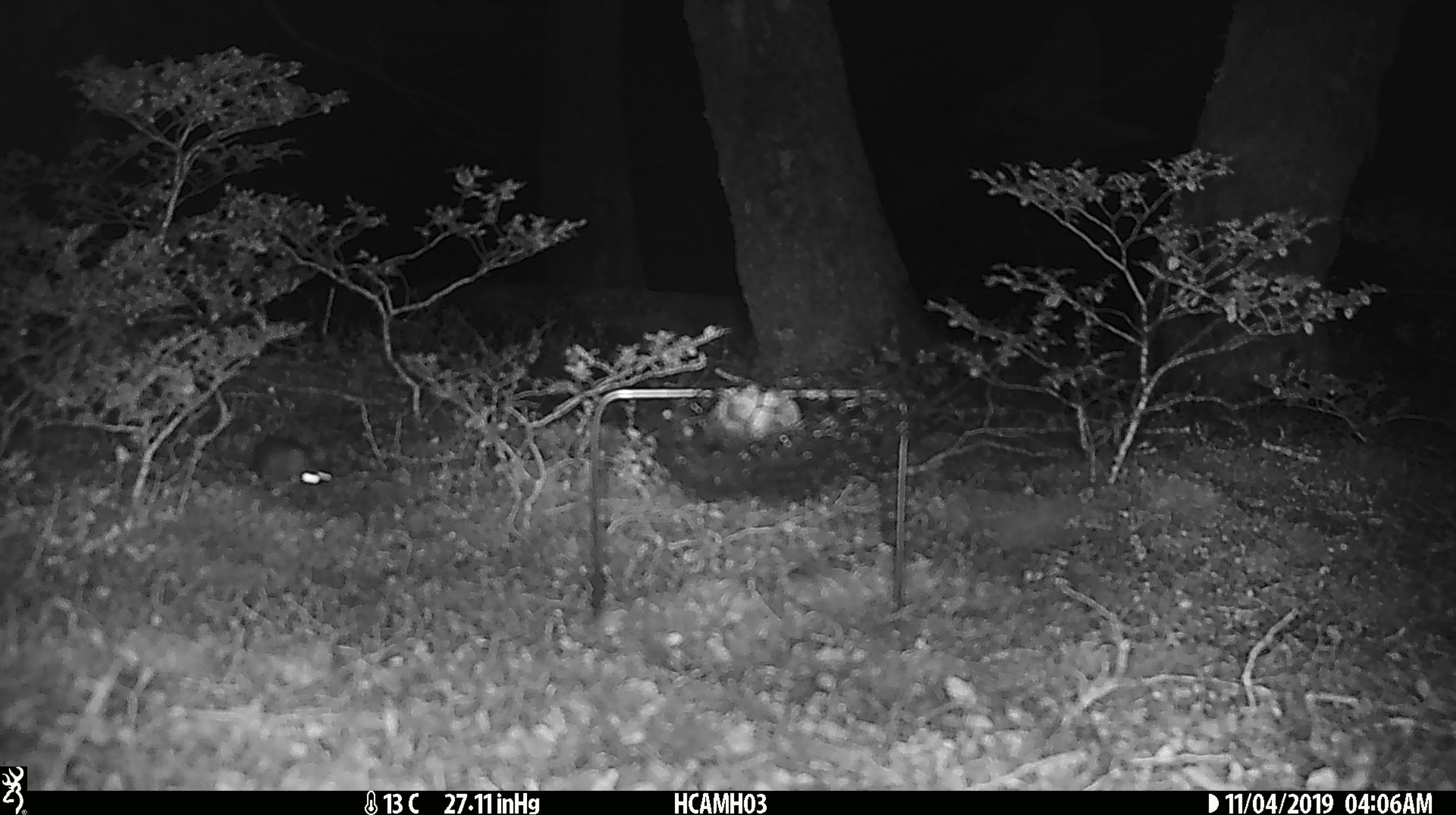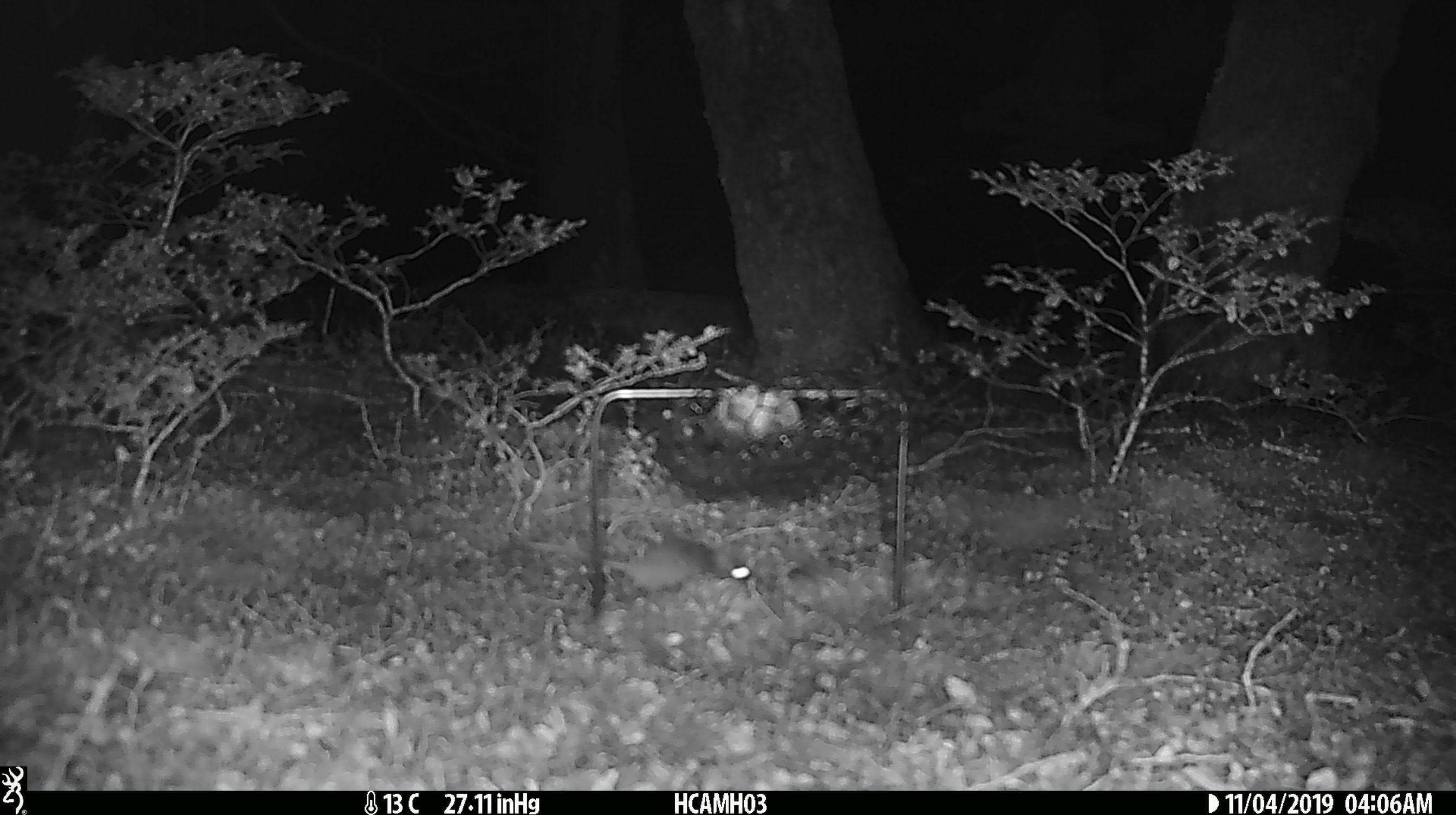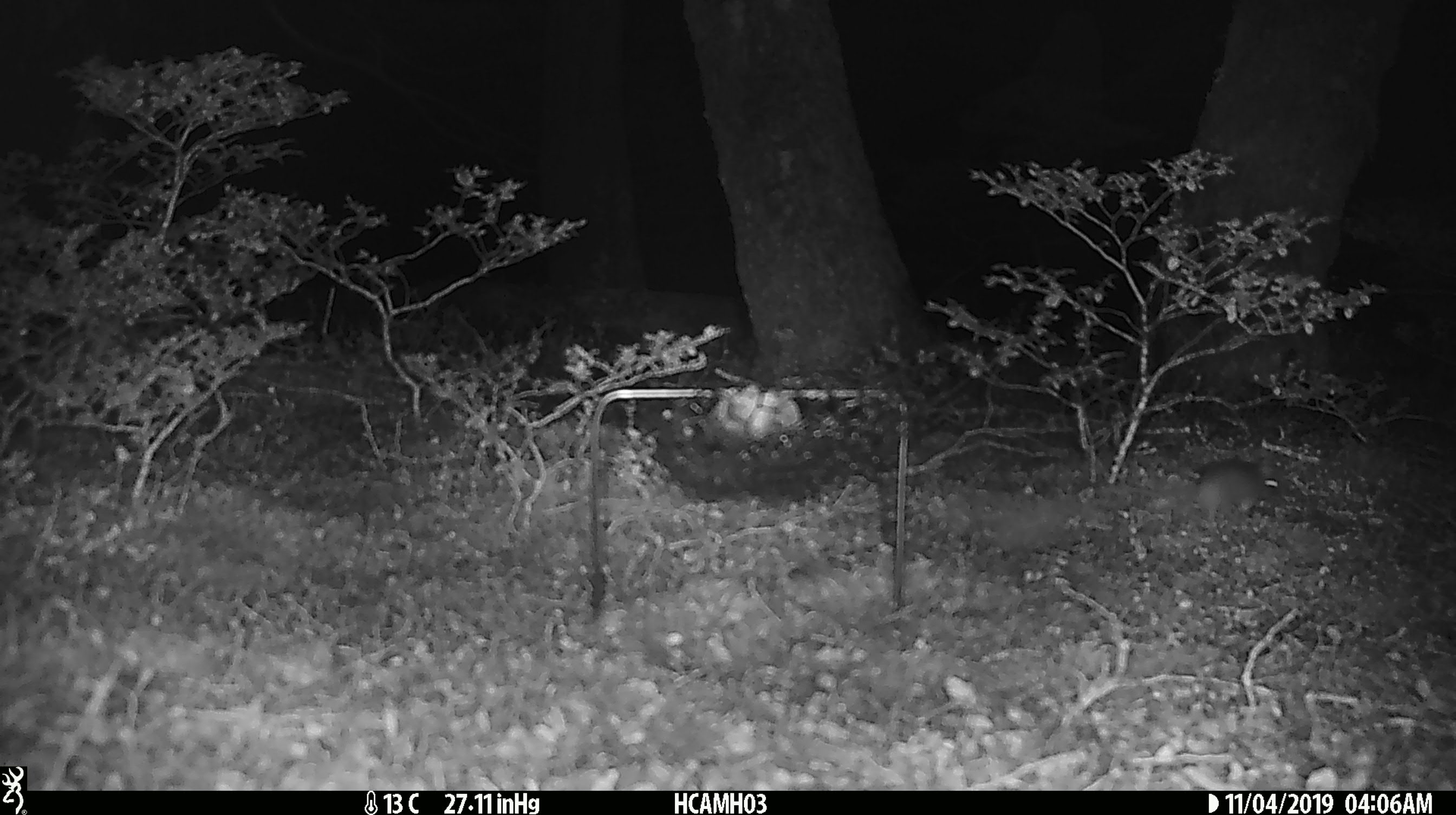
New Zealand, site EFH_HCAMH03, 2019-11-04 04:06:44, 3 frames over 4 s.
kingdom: Animalia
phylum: Chordata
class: Mammalia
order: Rodentia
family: Muridae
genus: Mus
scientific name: Mus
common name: mouse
Mouse (Mus).